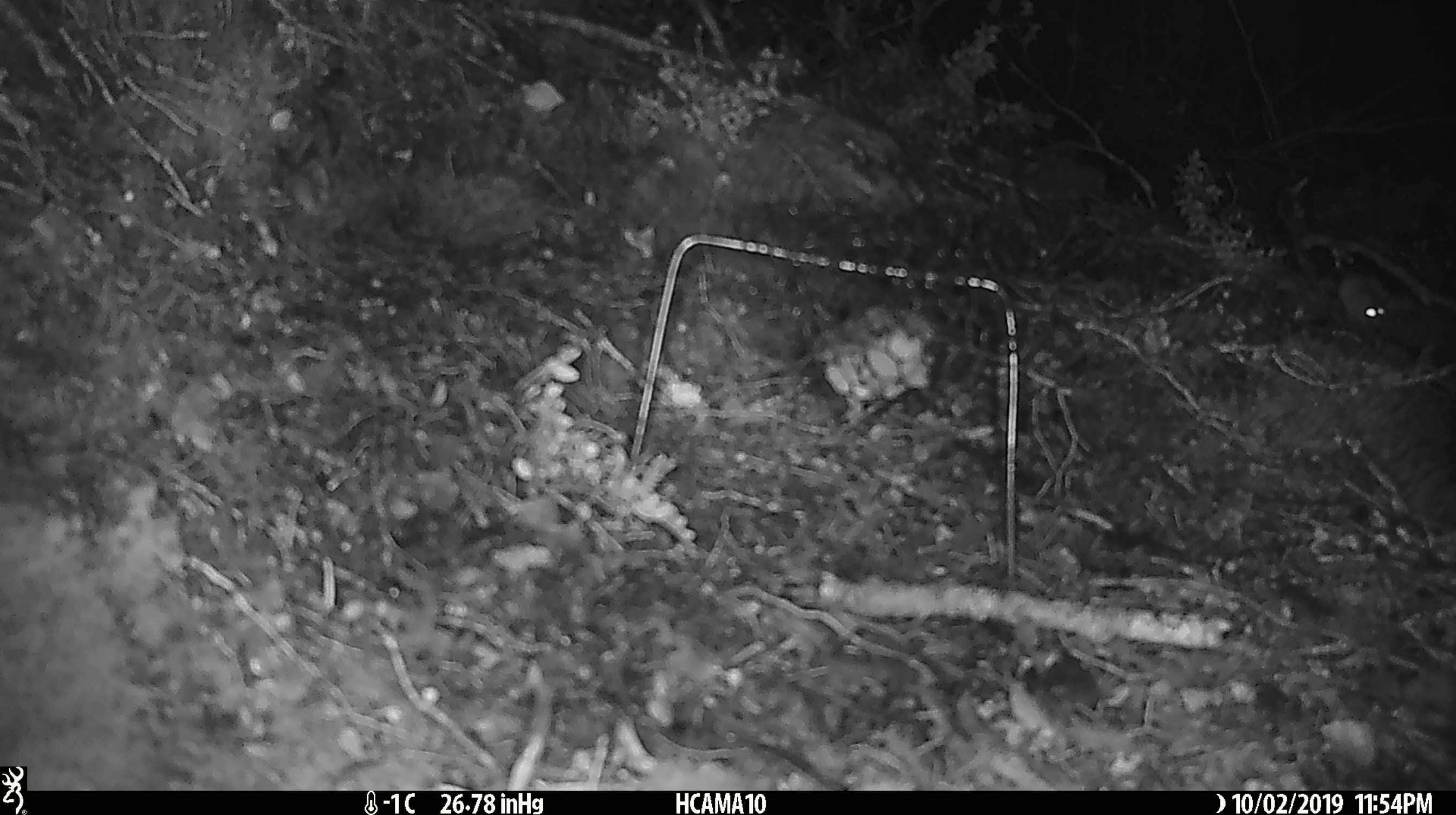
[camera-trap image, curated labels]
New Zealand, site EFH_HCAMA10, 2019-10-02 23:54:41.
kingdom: Animalia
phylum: Chordata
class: Mammalia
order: Rodentia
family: Muridae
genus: Mus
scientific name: Mus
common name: mouse